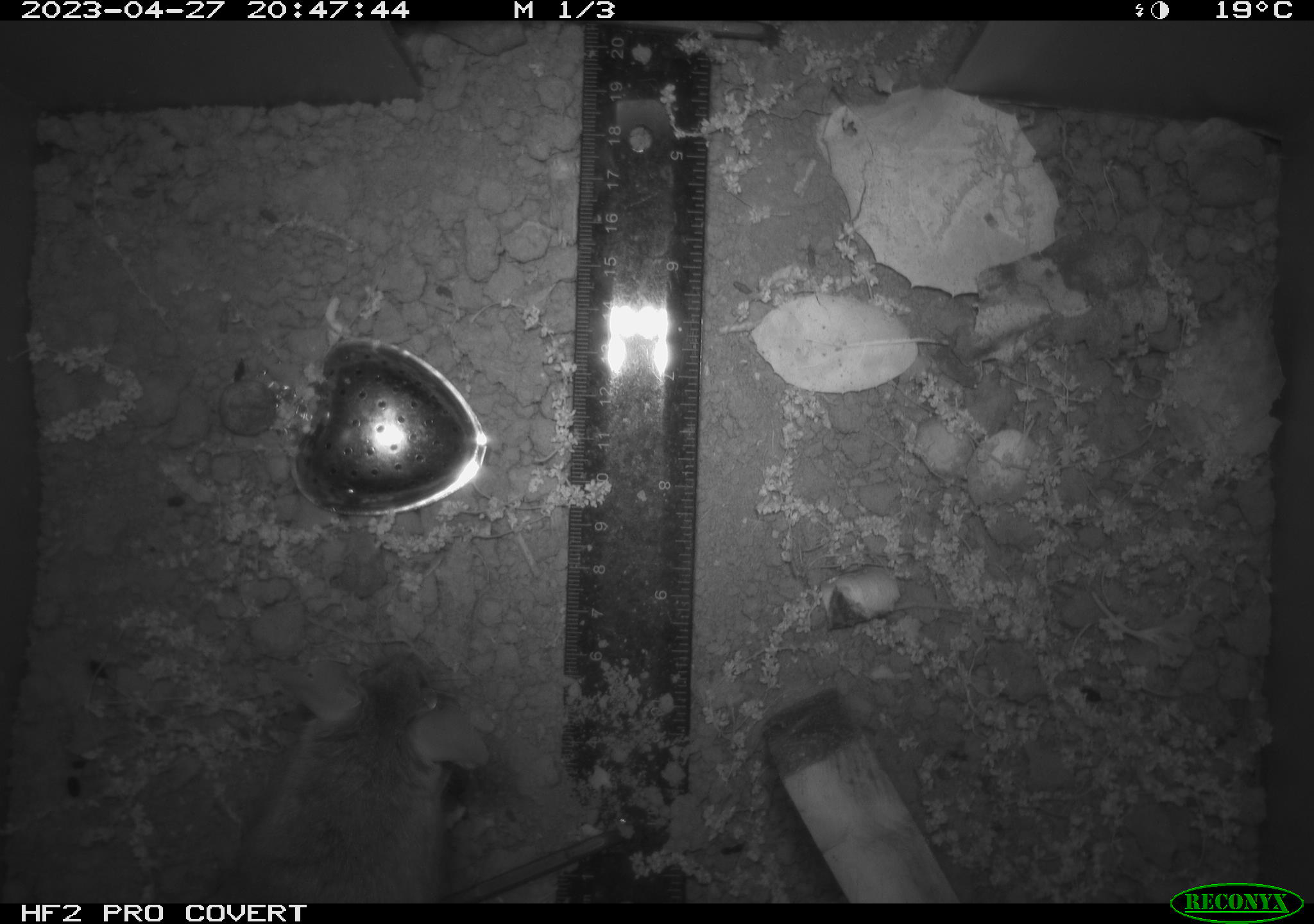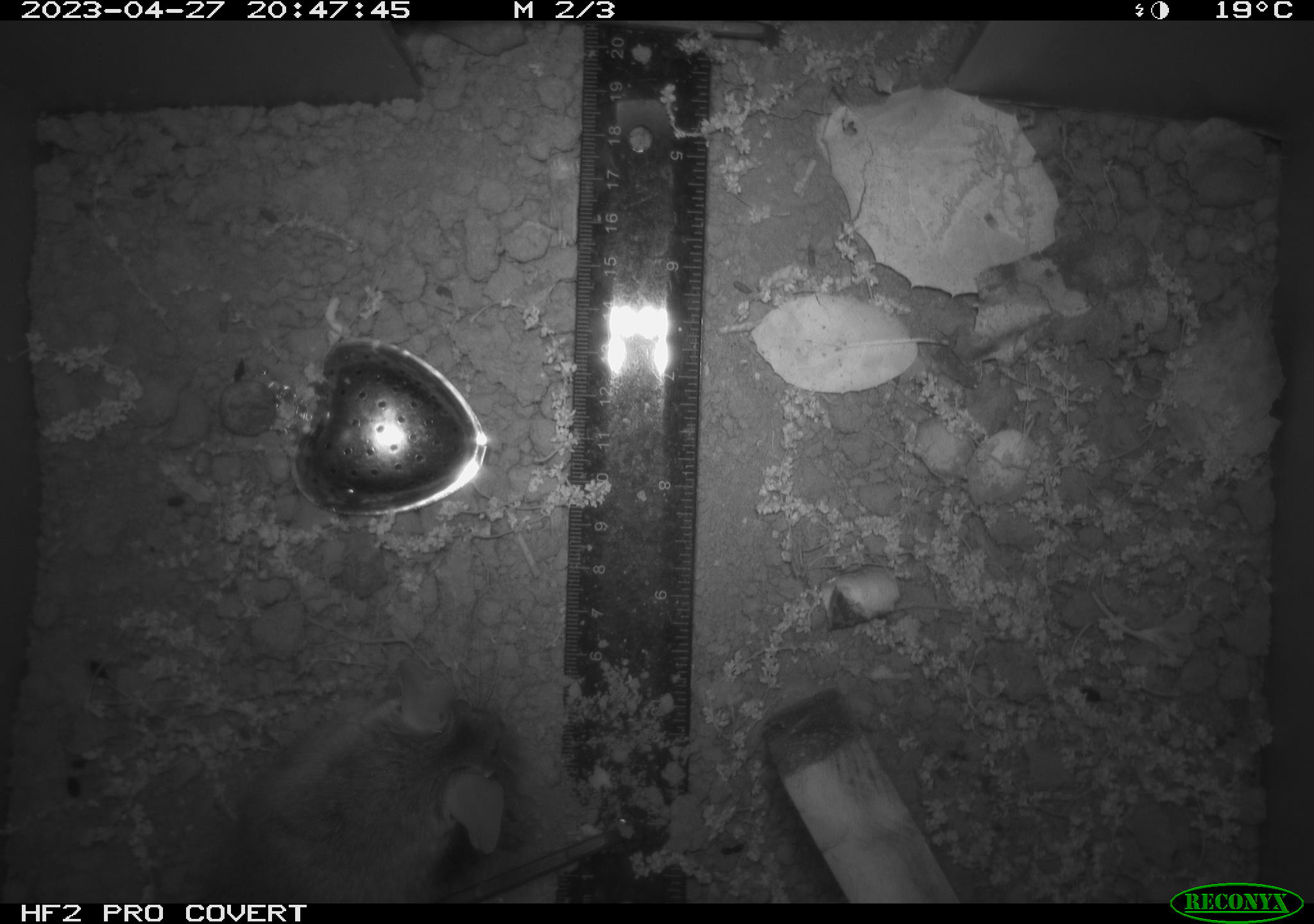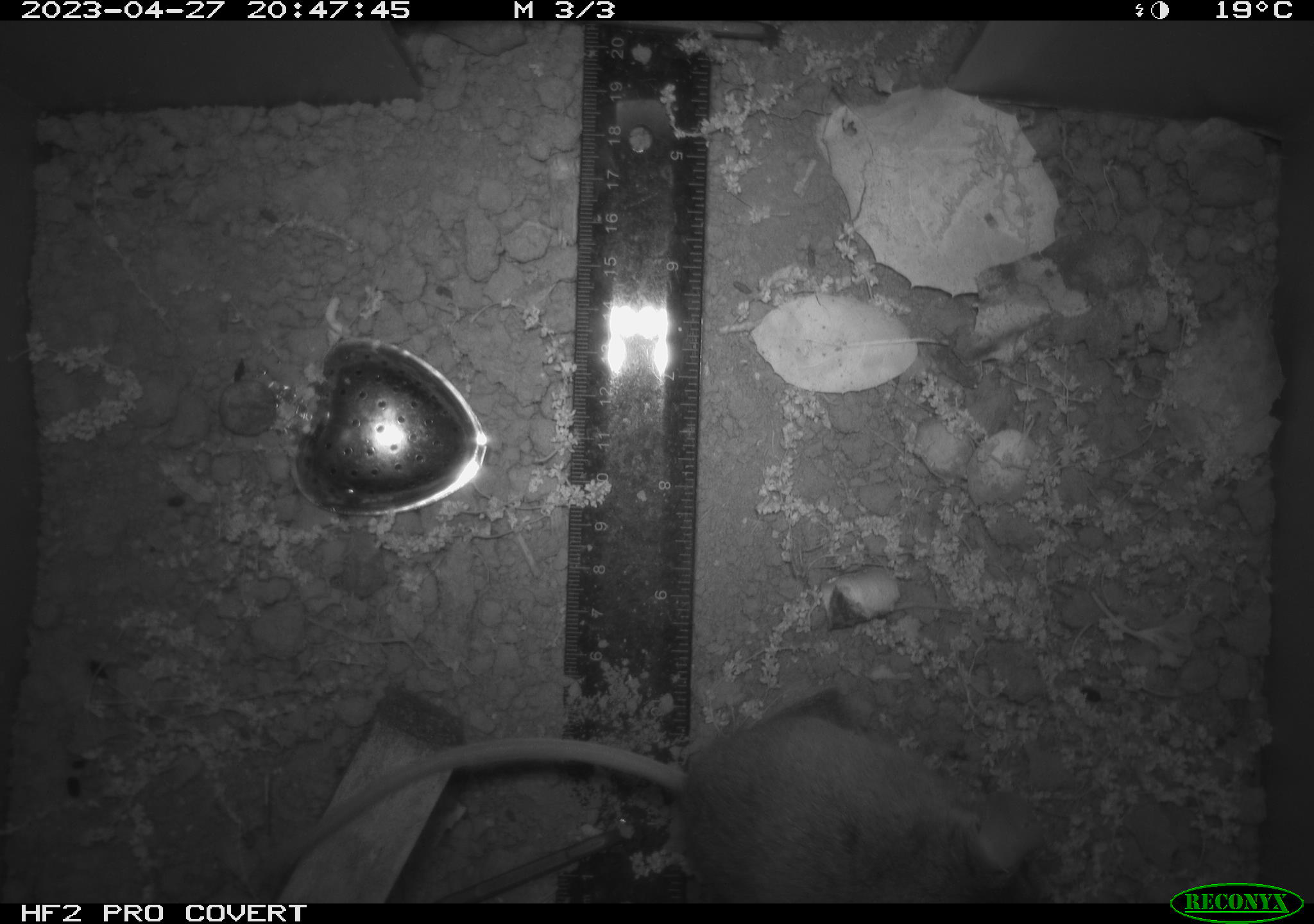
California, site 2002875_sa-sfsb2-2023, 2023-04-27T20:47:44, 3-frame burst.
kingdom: Animalia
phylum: Chordata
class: Mammalia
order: Rodentia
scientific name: Rodentia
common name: mouse species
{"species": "mouse species (Rodentia)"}